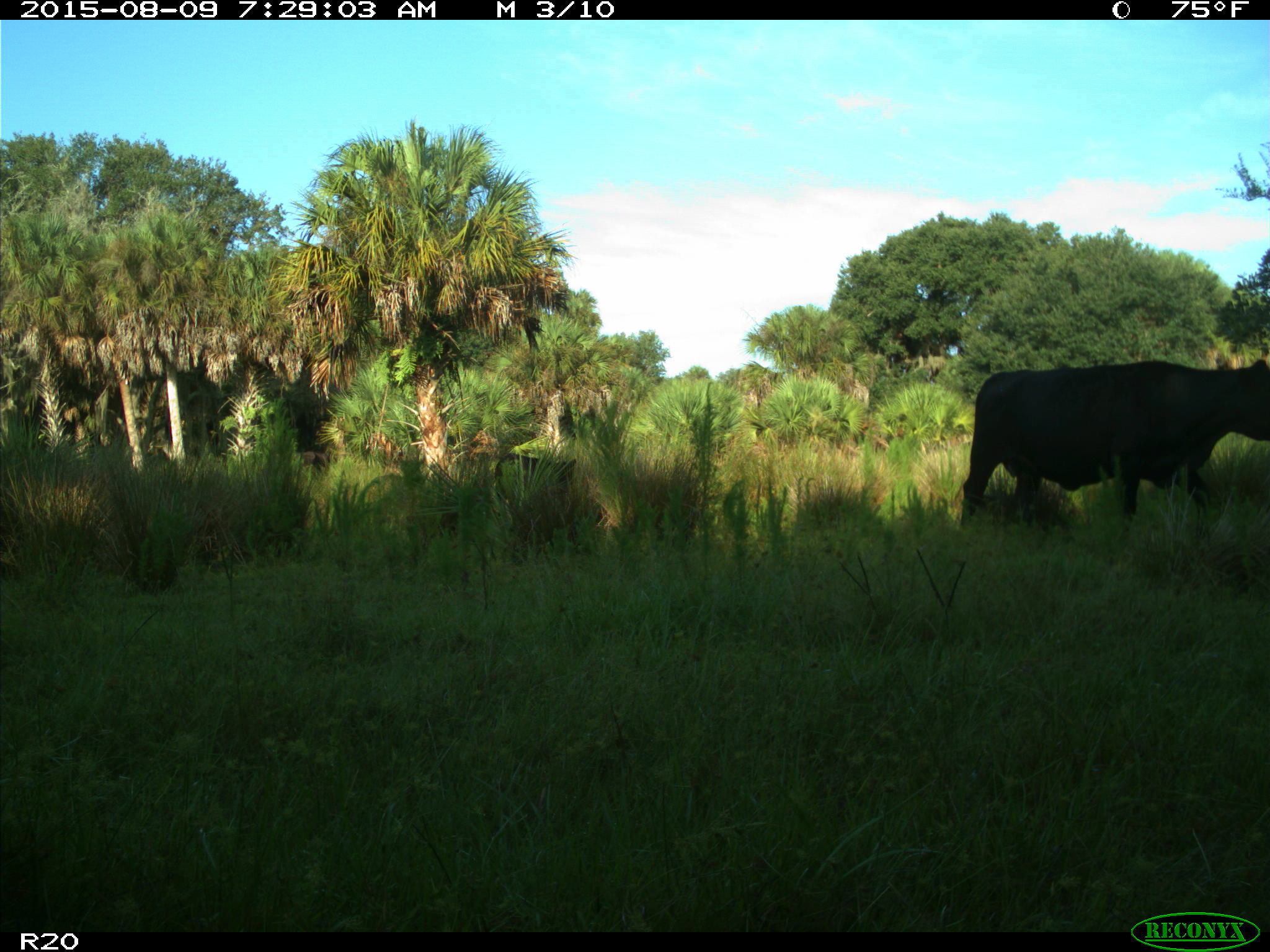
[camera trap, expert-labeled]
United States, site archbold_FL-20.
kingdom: Animalia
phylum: Chordata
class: Mammalia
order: Artiodactyla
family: Bovidae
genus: Bos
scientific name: Bos taurus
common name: domestic cow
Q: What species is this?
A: Bos taurus (domestic cow).